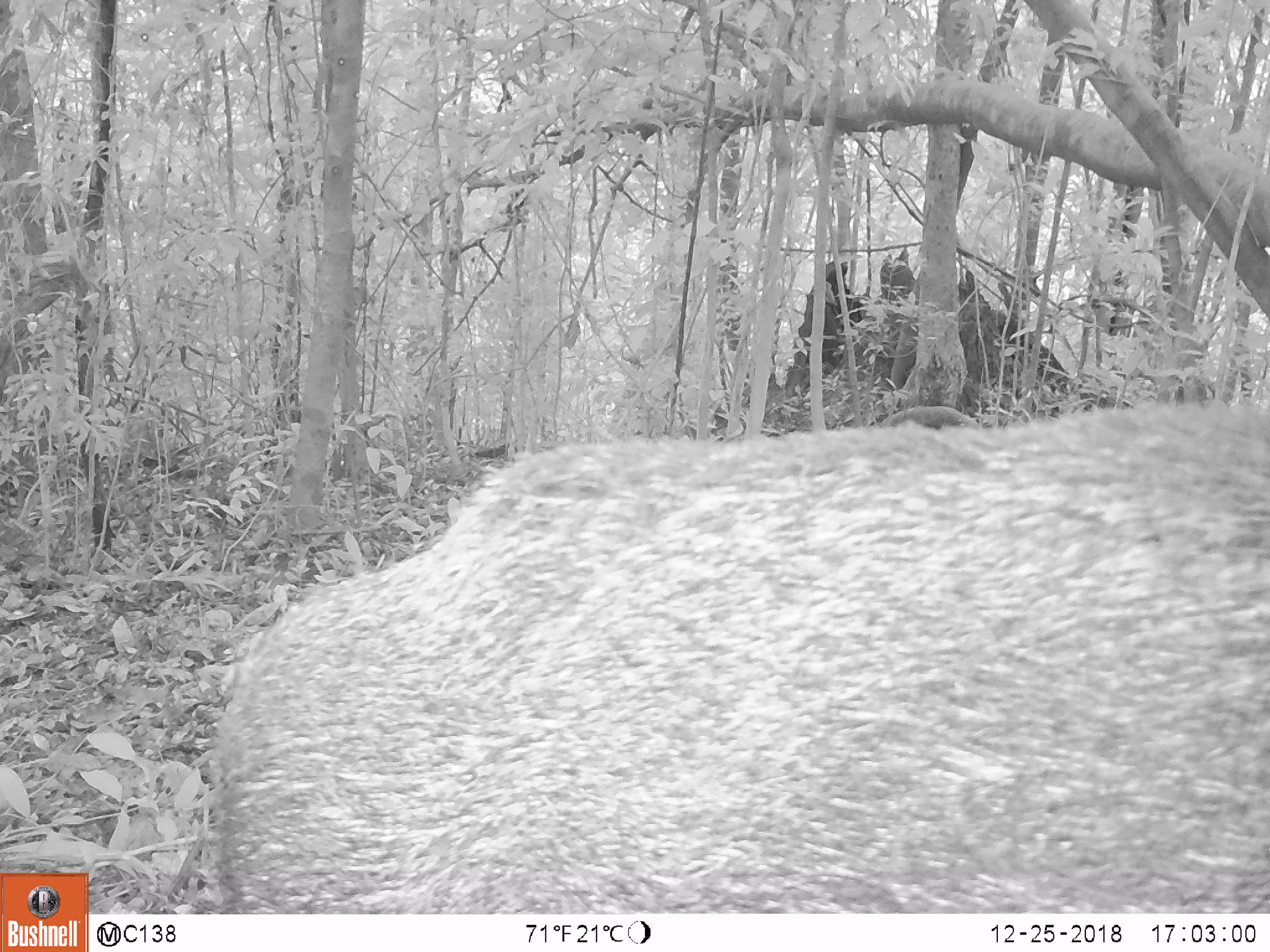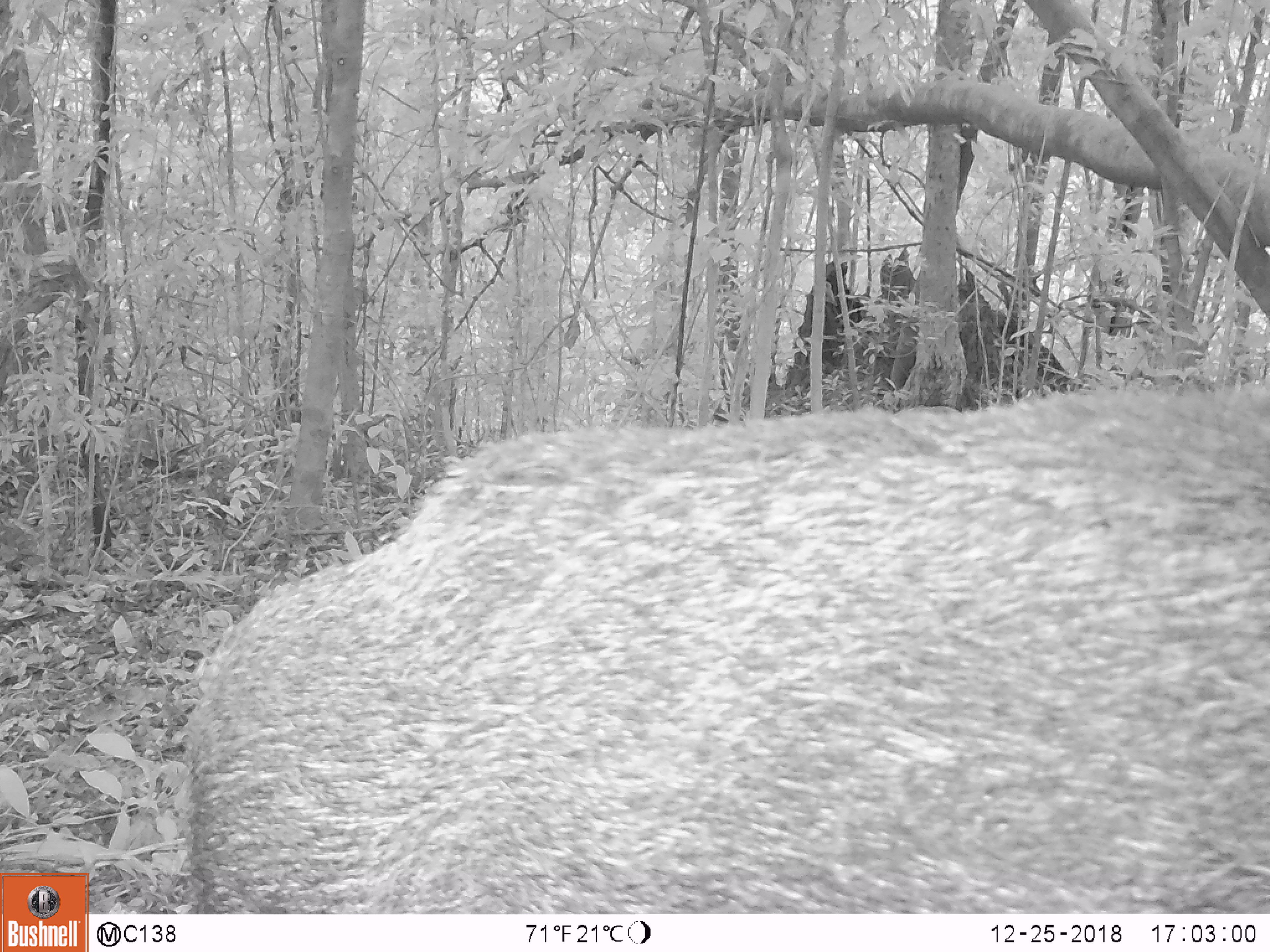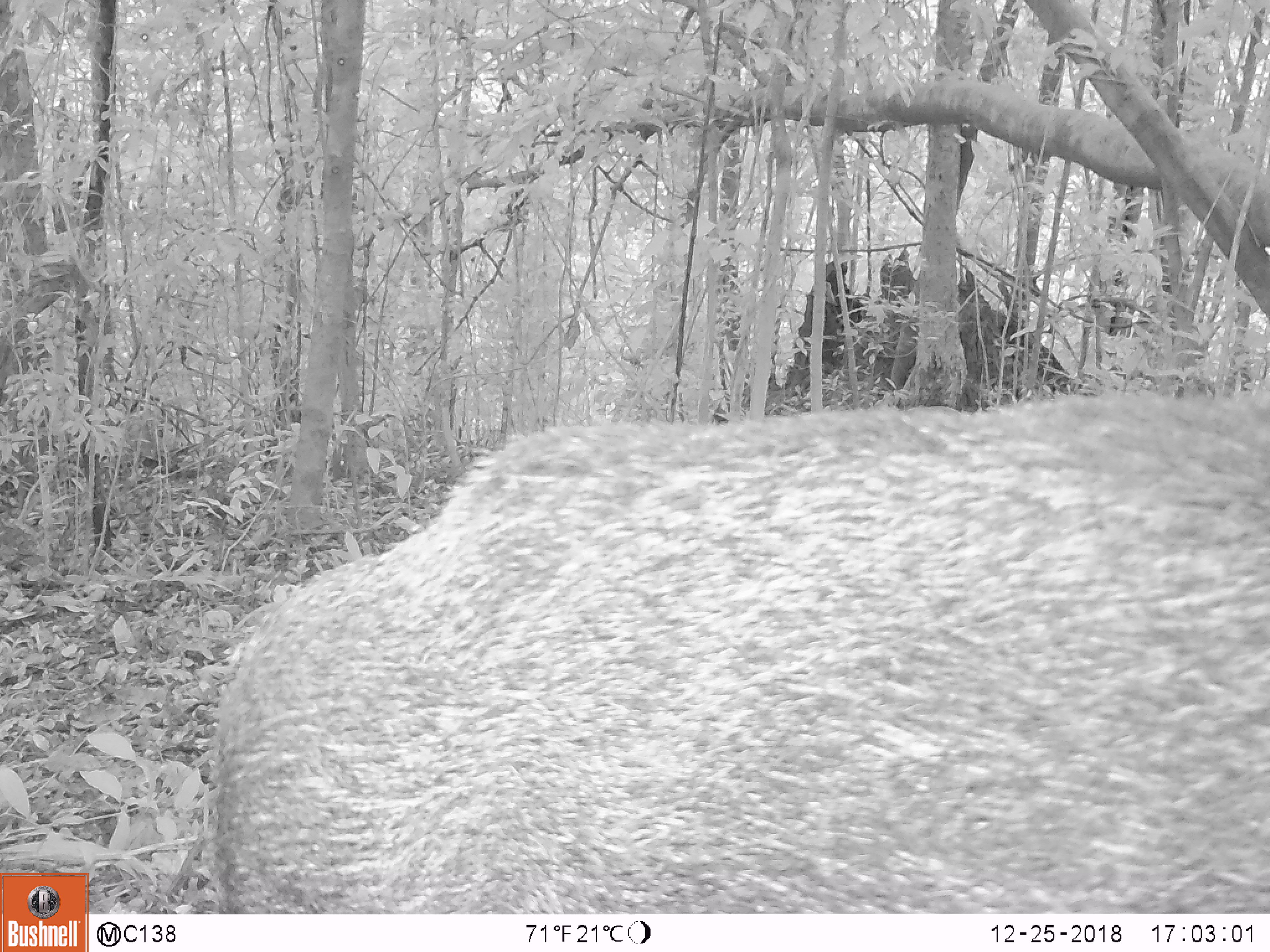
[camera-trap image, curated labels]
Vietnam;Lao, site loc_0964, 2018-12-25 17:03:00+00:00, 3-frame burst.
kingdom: Animalia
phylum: Chordata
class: Mammalia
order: Artiodactyla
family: Suidae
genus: Sus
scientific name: Sus scrofa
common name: eurasian wild pig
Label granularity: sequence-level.